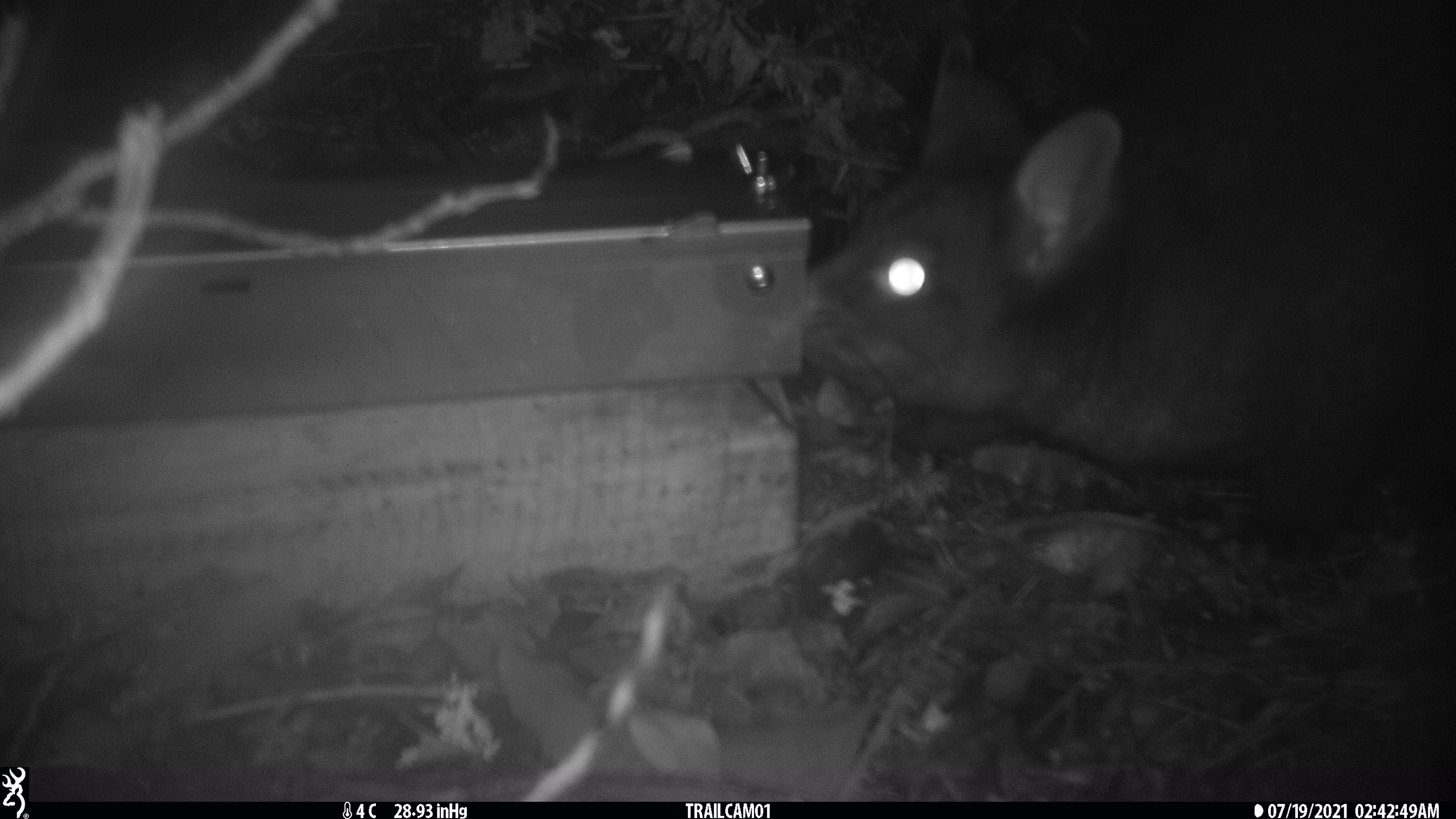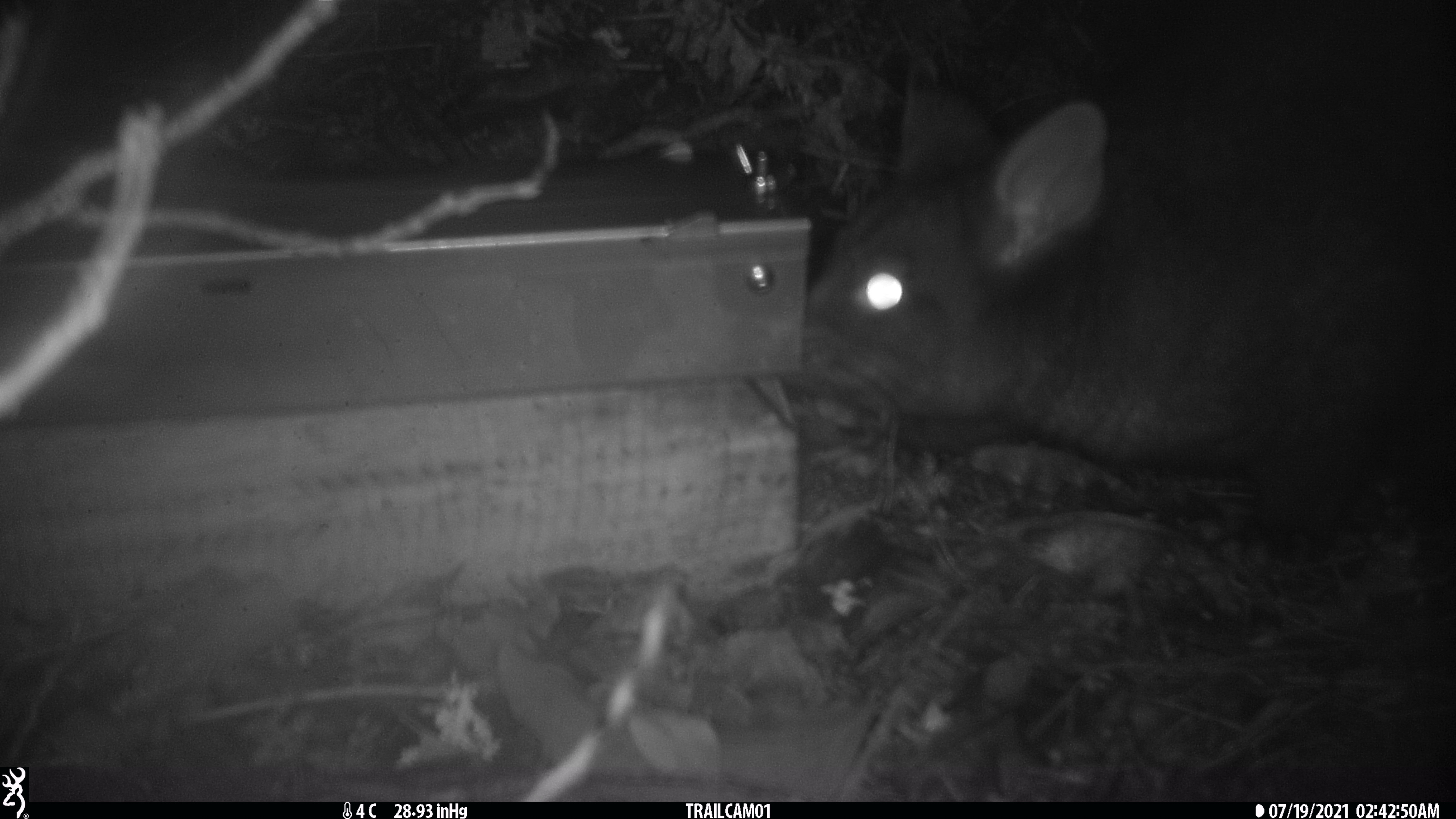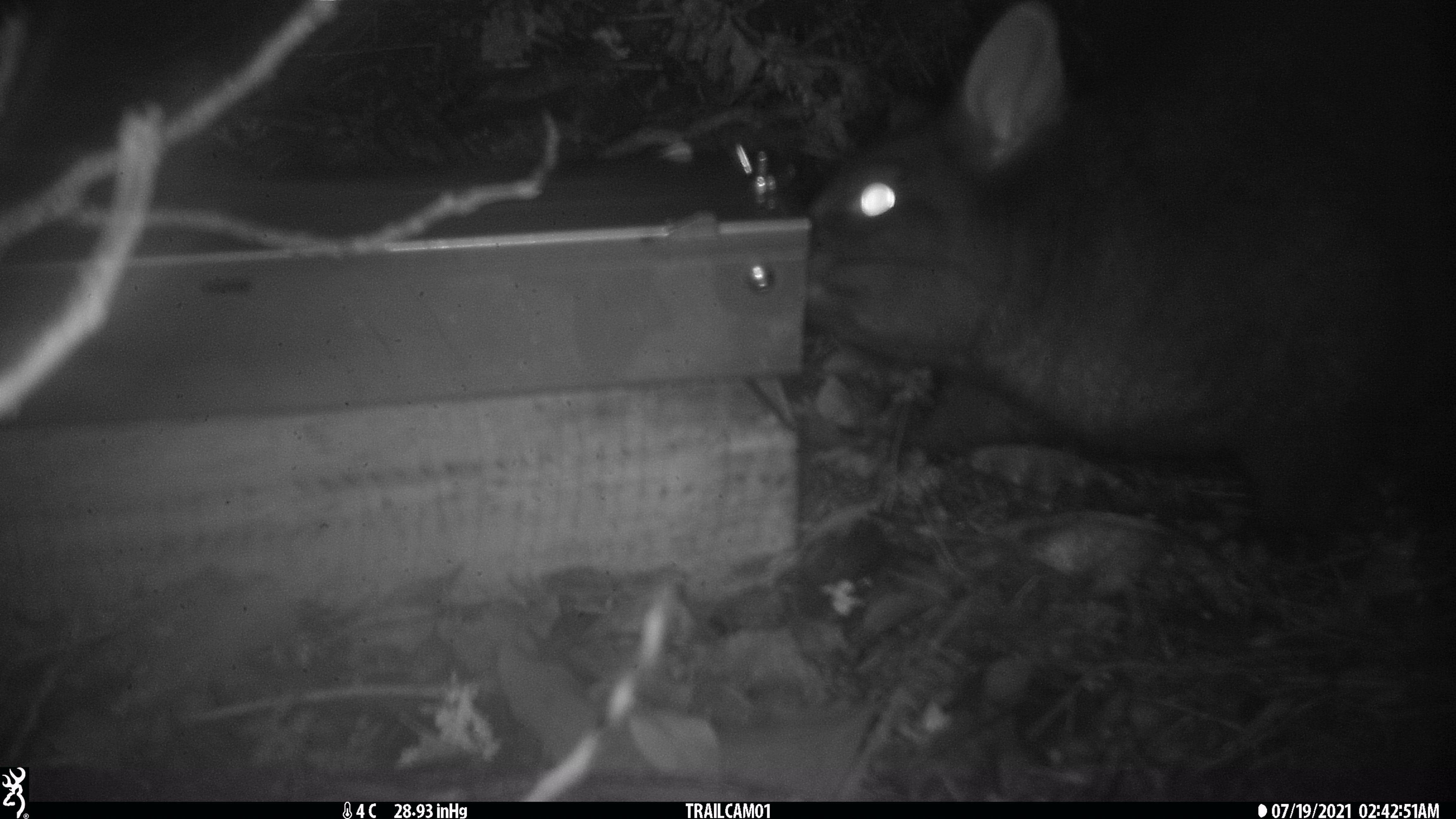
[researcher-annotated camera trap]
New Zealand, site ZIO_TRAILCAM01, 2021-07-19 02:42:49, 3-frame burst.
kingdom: Animalia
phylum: Chordata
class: Mammalia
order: Diprotodontia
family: Phalangeridae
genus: Trichosurus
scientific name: Trichosurus vulpecula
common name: common brushtail possum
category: possum